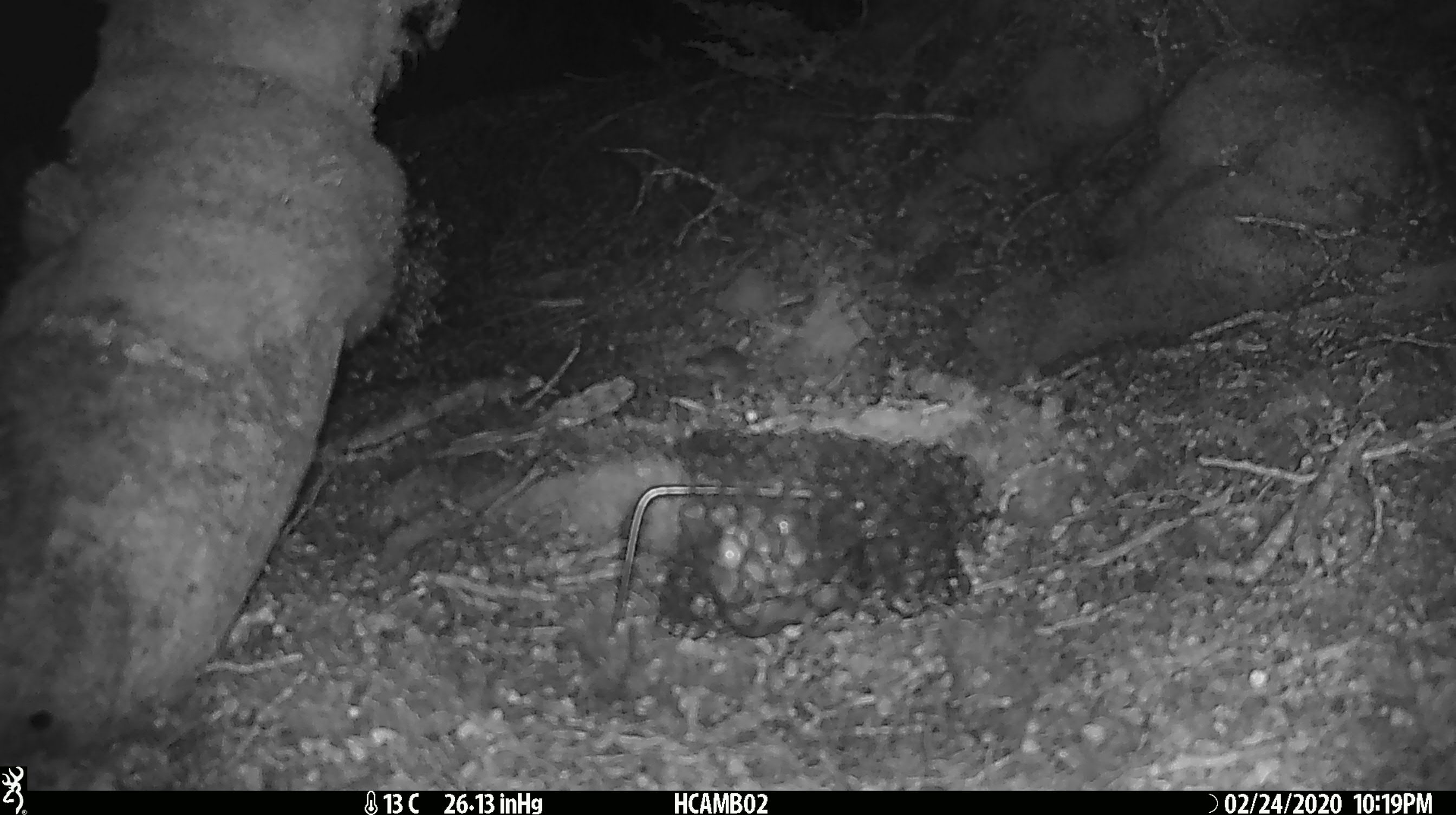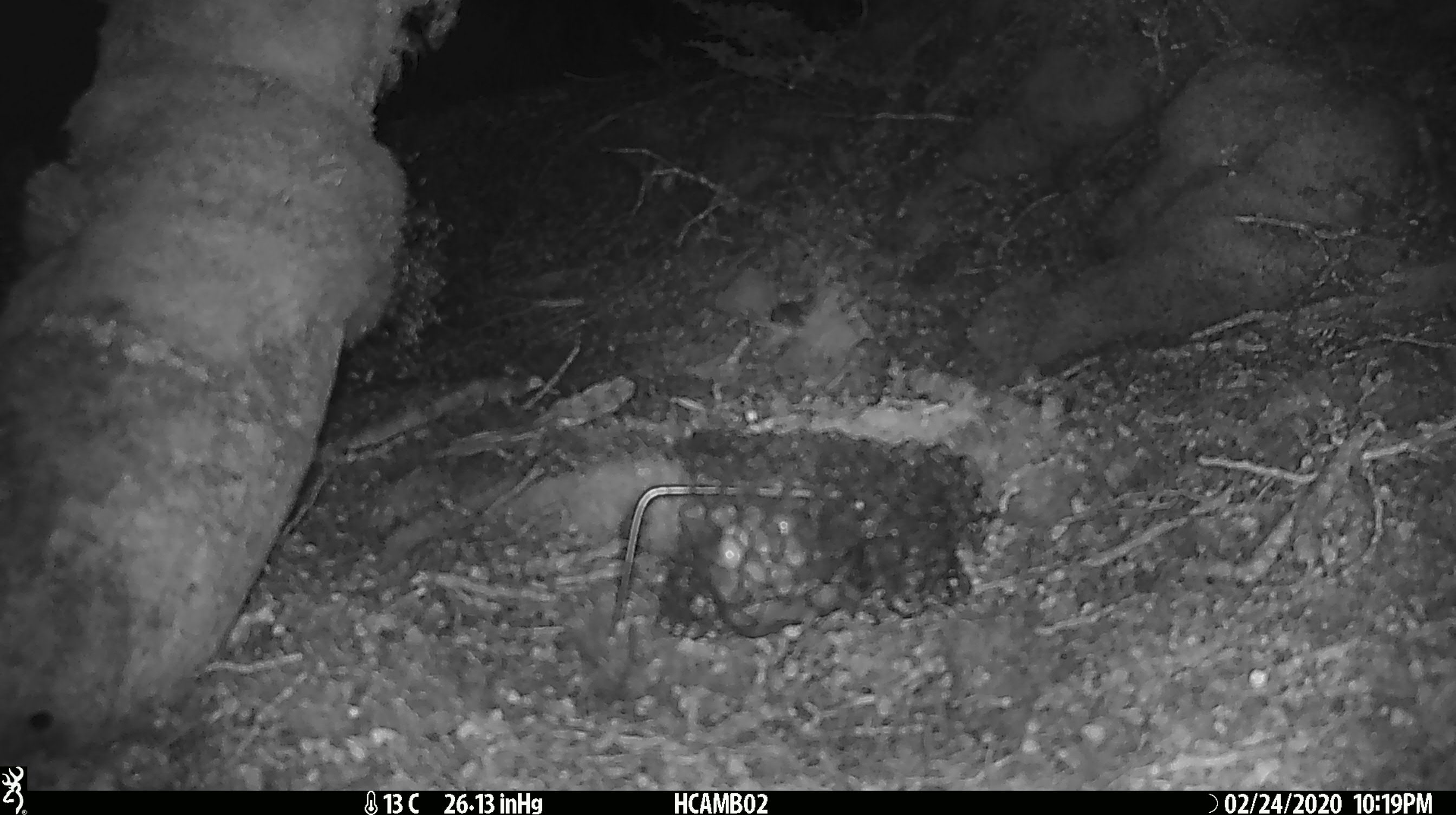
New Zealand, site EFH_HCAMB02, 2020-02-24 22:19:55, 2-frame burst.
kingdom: Animalia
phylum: Chordata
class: Mammalia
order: Rodentia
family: Muridae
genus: Mus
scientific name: Mus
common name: mouse